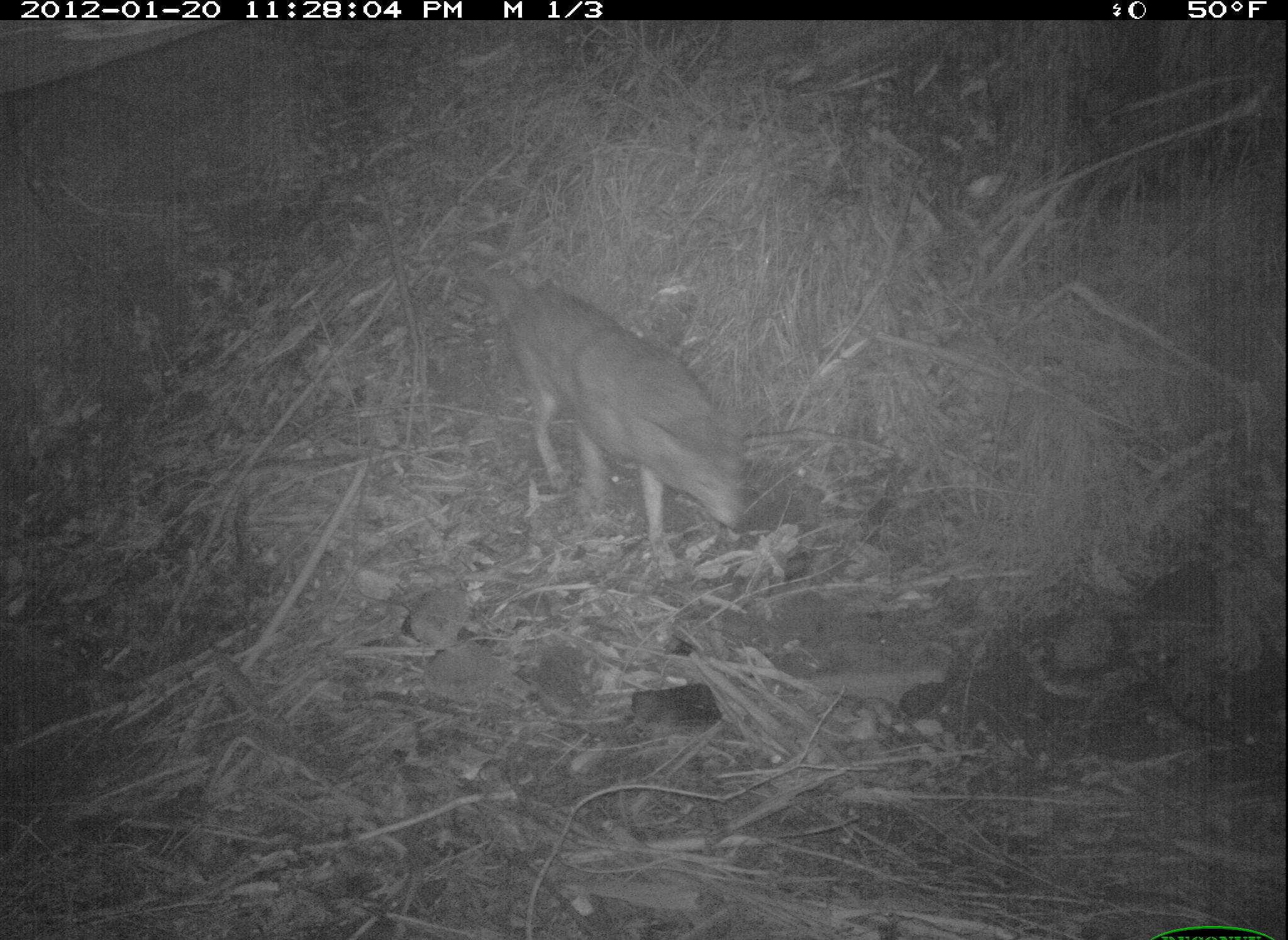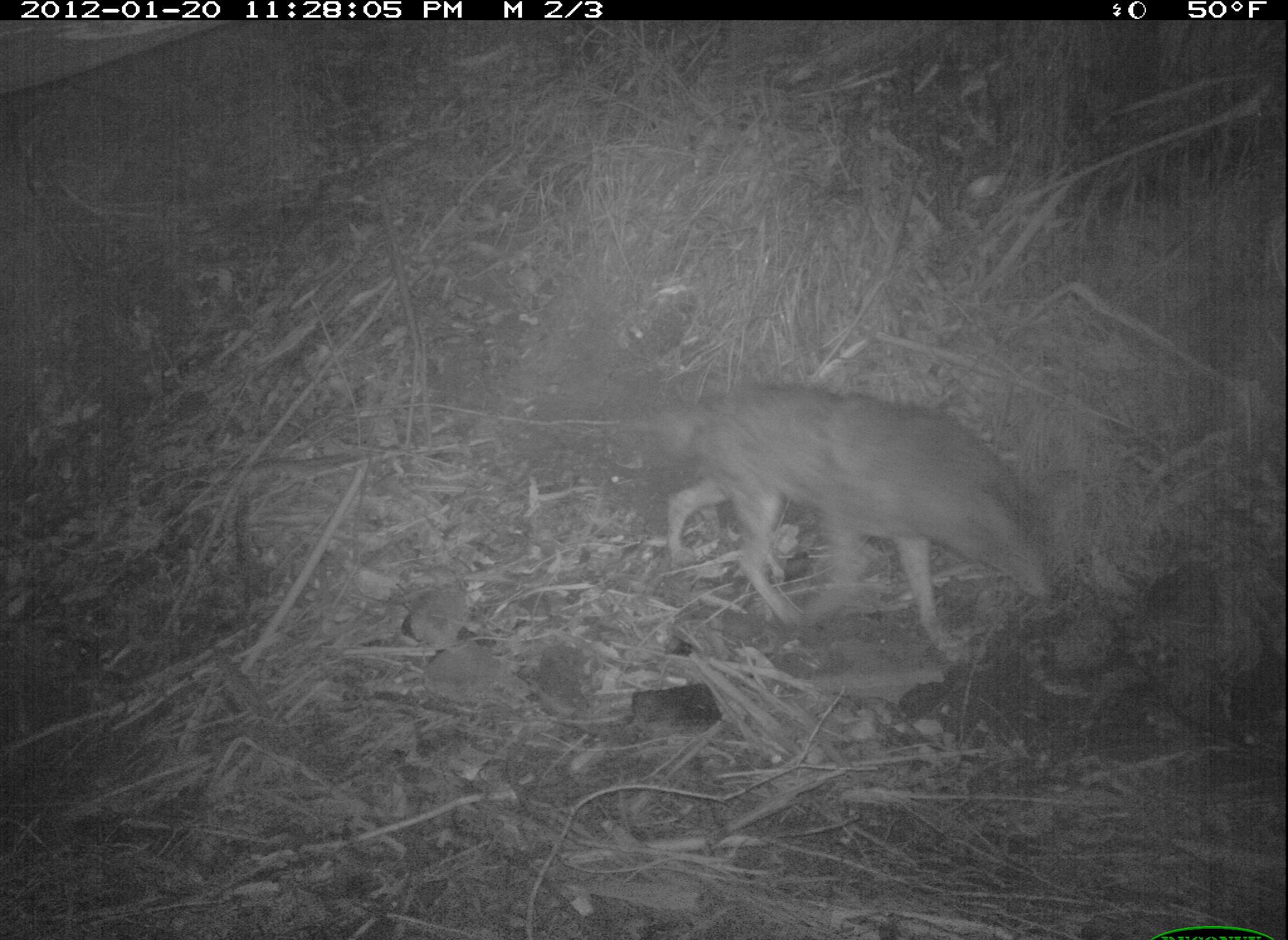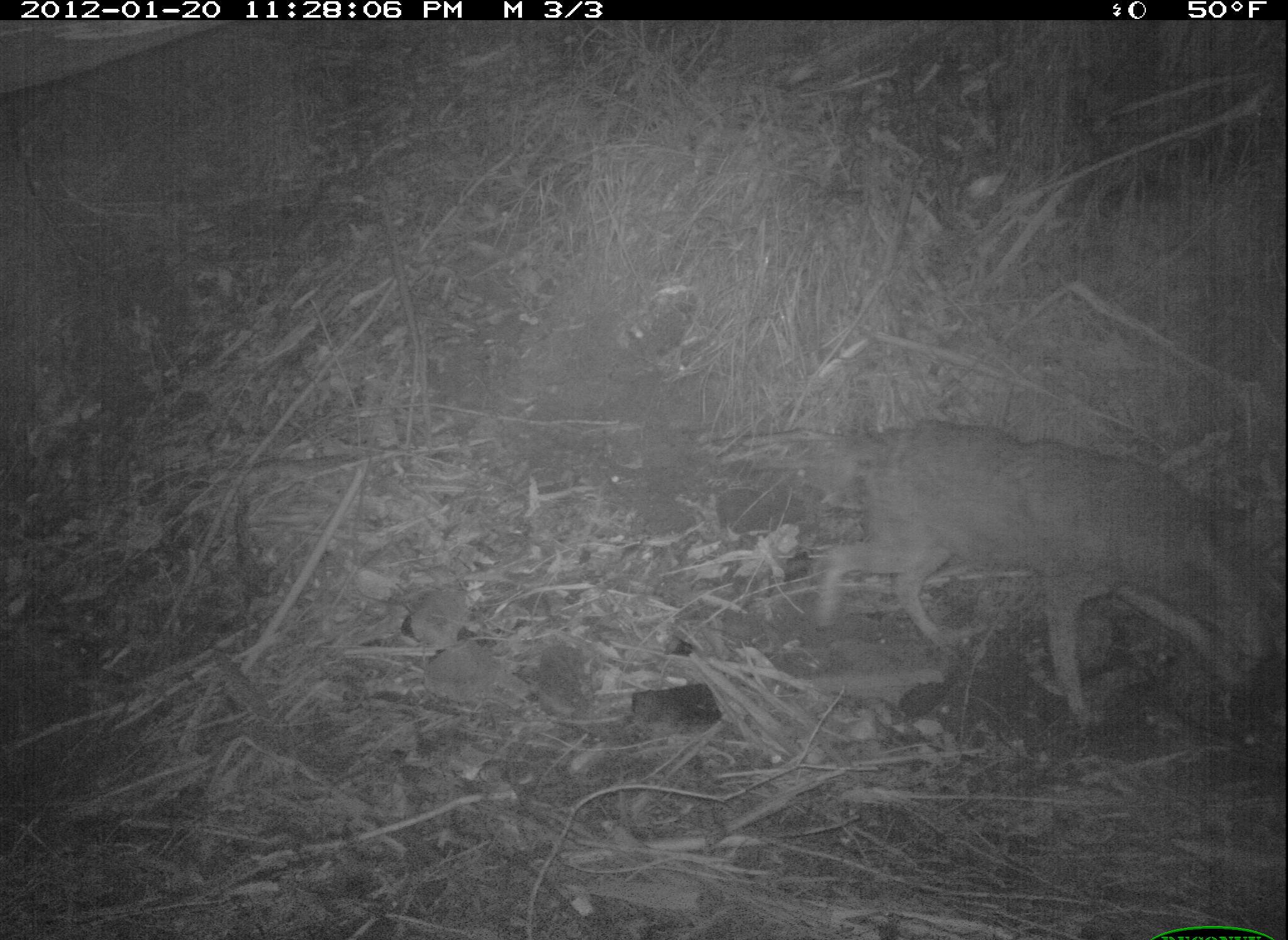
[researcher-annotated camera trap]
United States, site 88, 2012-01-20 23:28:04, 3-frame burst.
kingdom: Animalia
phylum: Chordata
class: Mammalia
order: Carnivora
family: Canidae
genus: Canis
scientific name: Canis latrans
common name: coyote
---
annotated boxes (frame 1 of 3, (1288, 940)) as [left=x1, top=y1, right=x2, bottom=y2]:
coyote: [left=470, top=238, right=762, bottom=575]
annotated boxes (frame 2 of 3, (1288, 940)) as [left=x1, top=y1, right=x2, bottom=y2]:
coyote: [left=633, top=370, right=1051, bottom=672]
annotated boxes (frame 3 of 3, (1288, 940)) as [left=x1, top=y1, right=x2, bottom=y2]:
coyote: [left=795, top=399, right=1275, bottom=726]